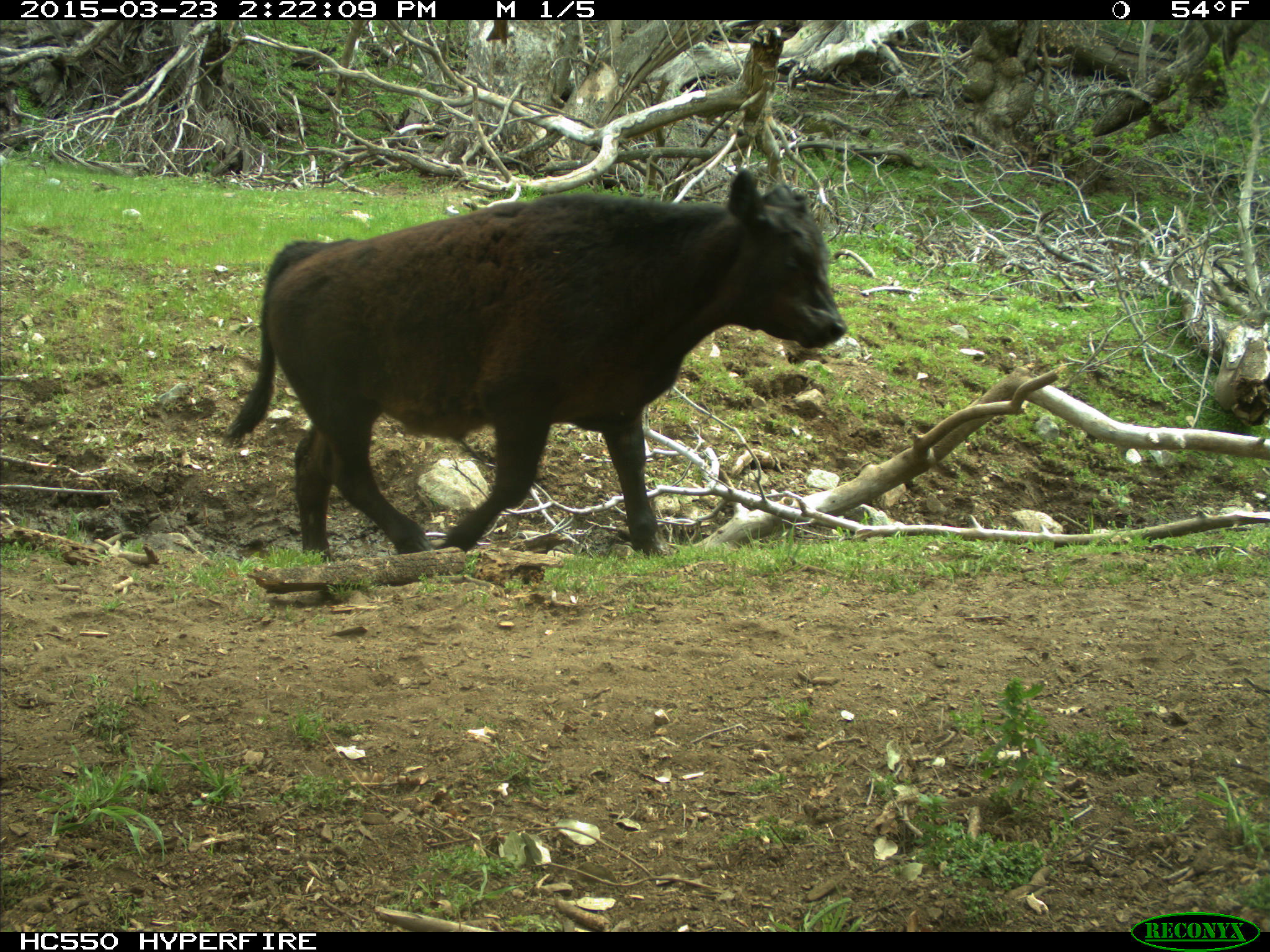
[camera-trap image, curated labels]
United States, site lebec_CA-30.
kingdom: Animalia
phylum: Chordata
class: Mammalia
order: Artiodactyla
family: Bovidae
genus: Bos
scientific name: Bos taurus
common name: domestic cow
Bos taurus (domestic cow).